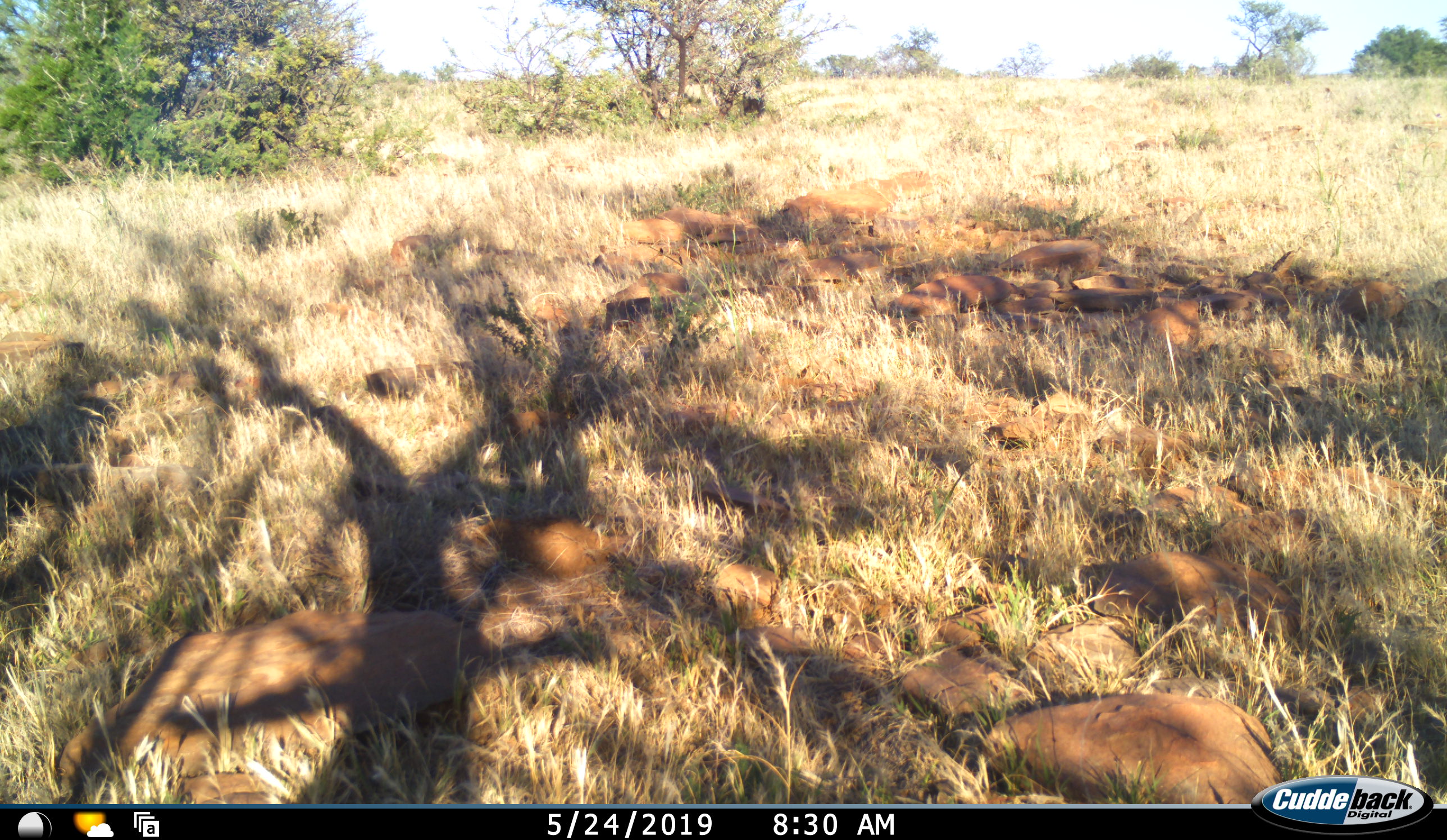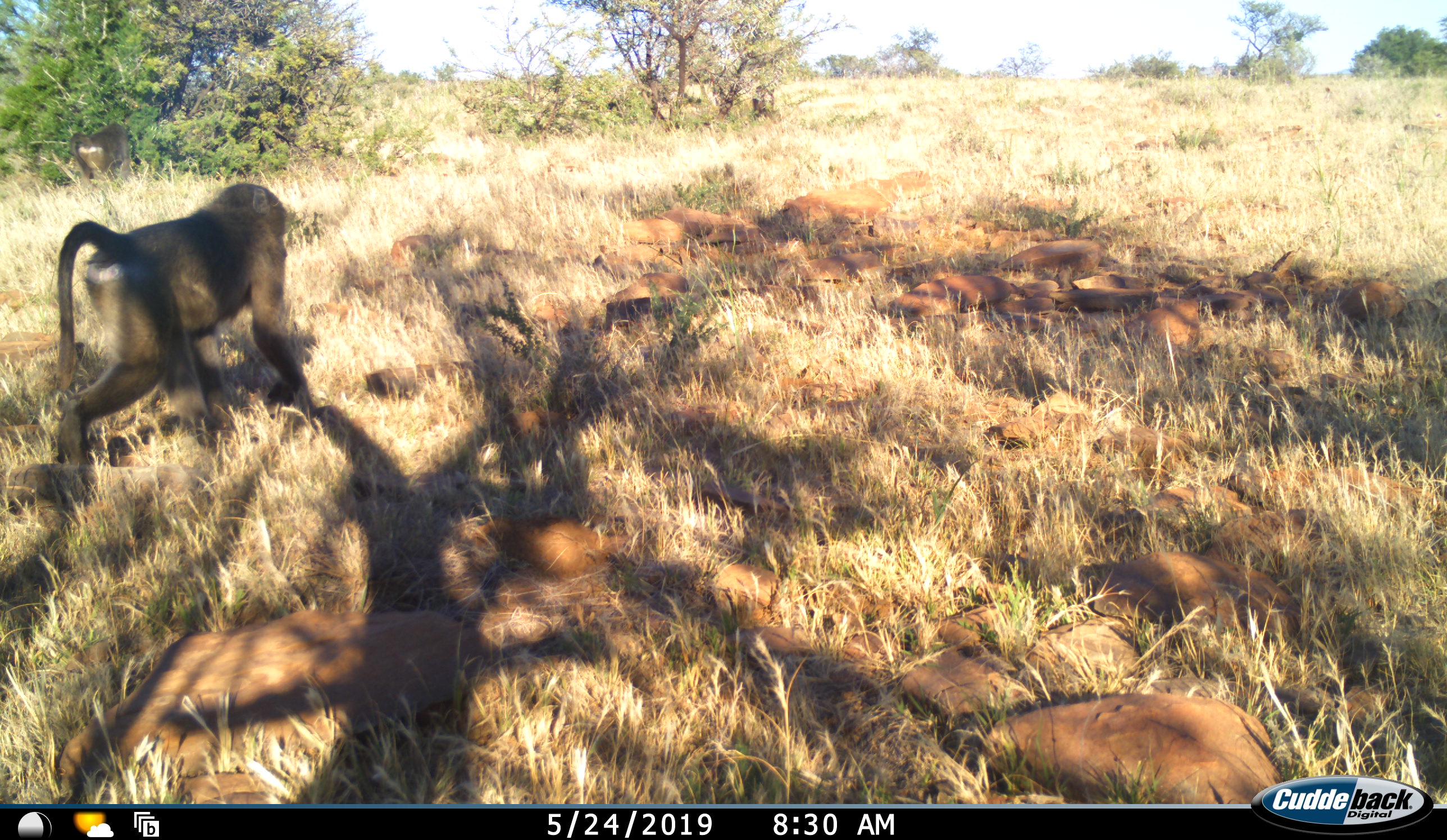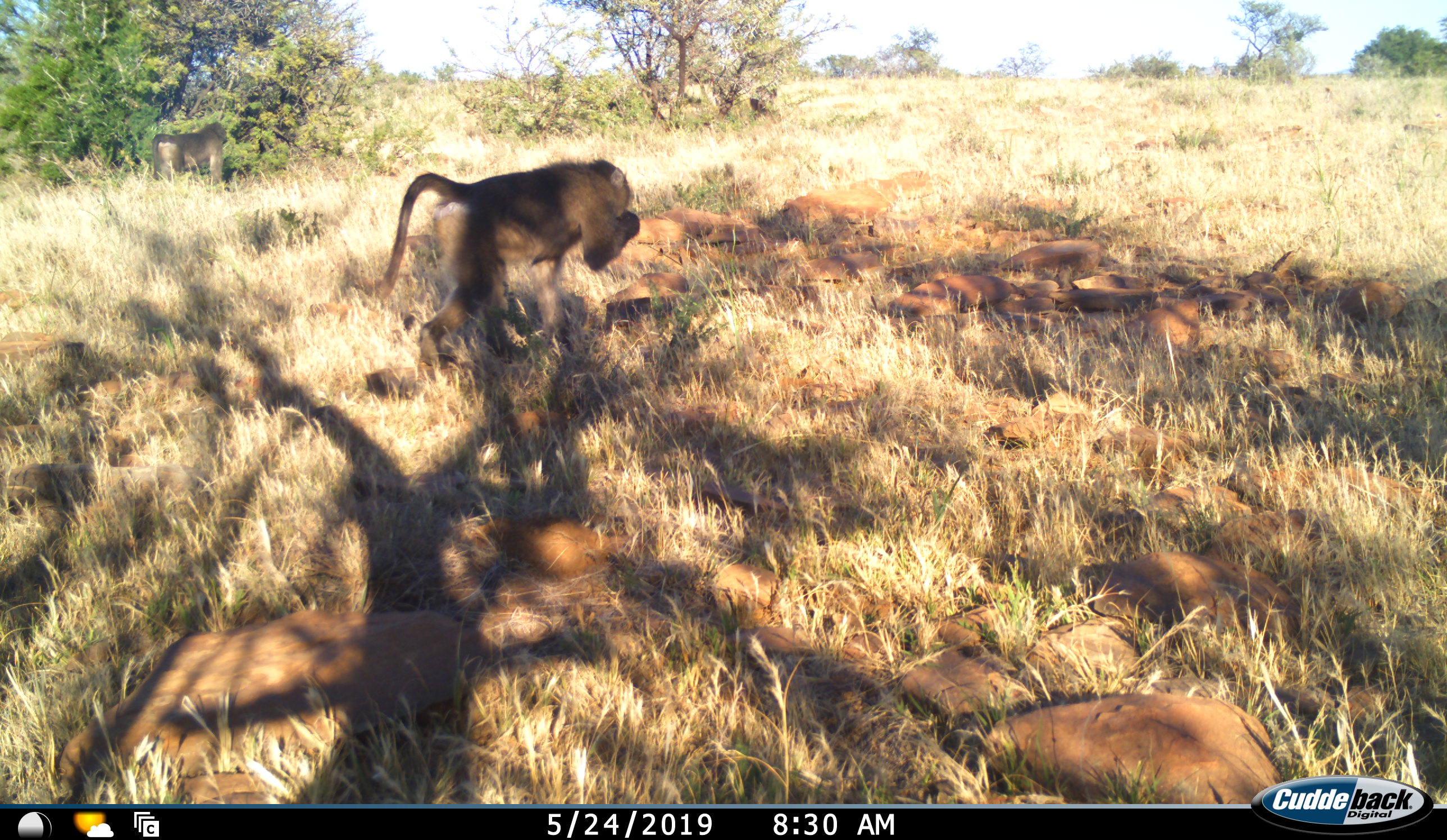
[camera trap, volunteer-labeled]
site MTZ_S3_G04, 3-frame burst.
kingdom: Animalia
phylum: Chordata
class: Mammalia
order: Primates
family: Cercopithecidae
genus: Papio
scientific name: Papio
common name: baboon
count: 3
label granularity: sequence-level